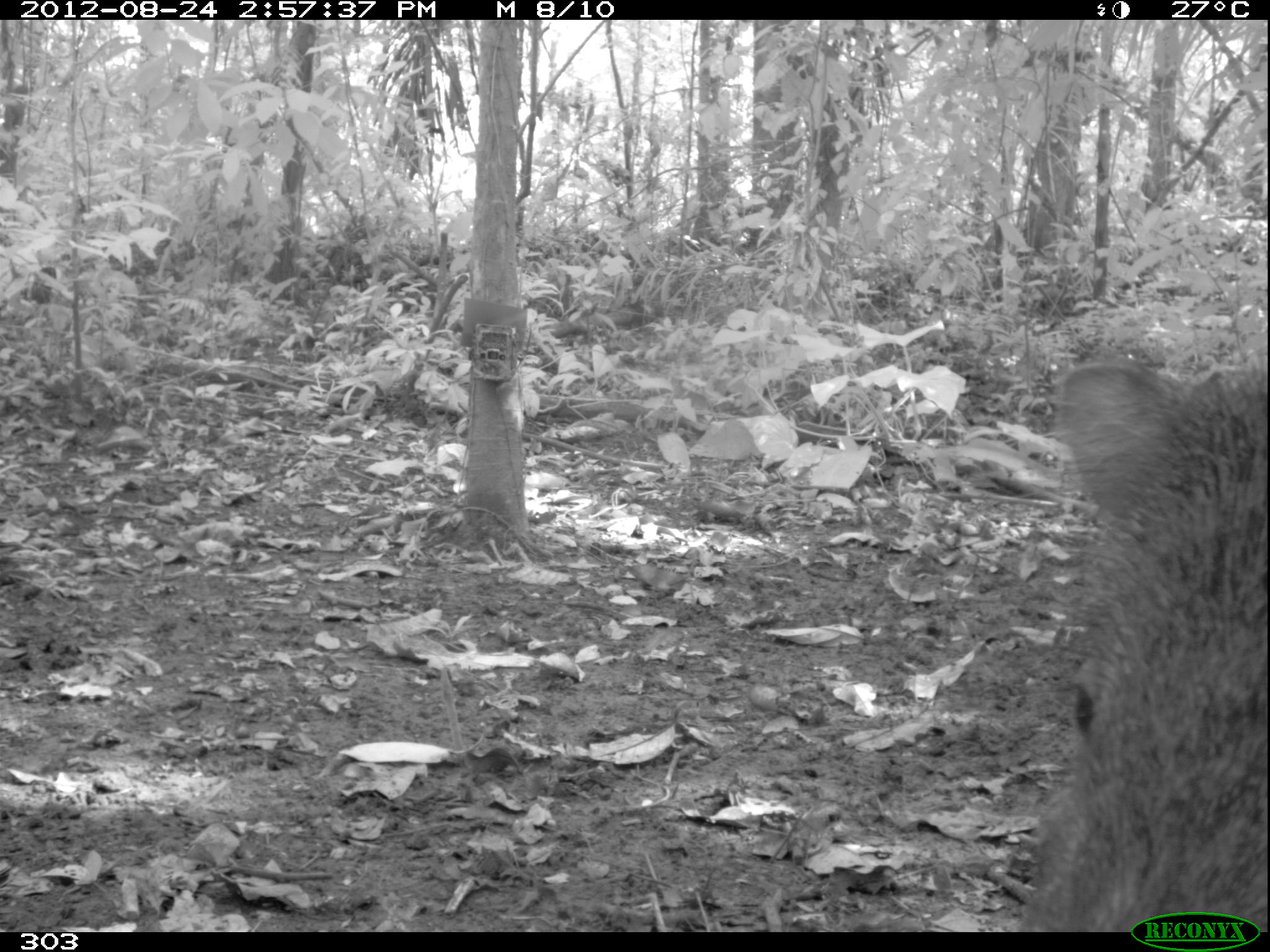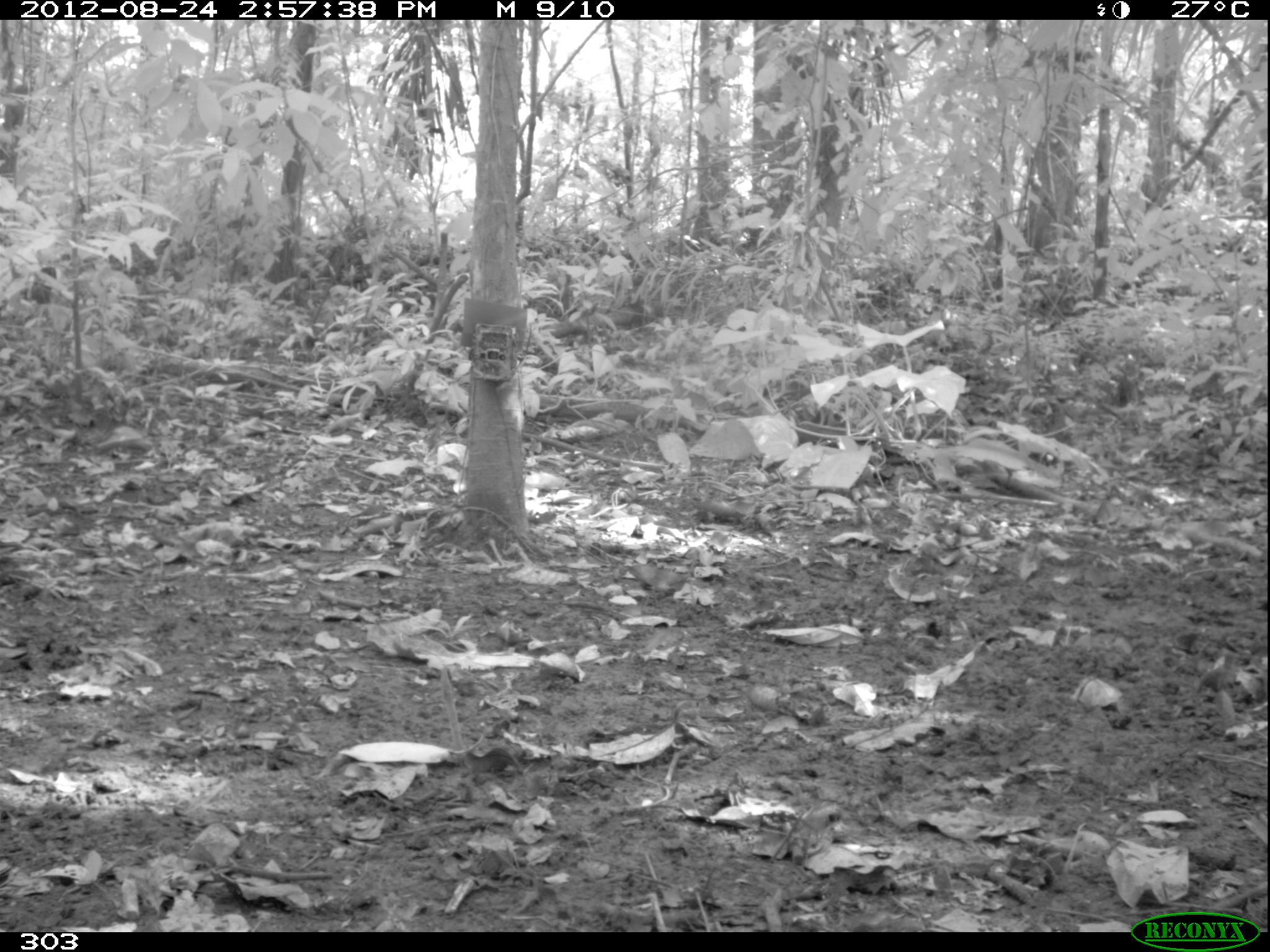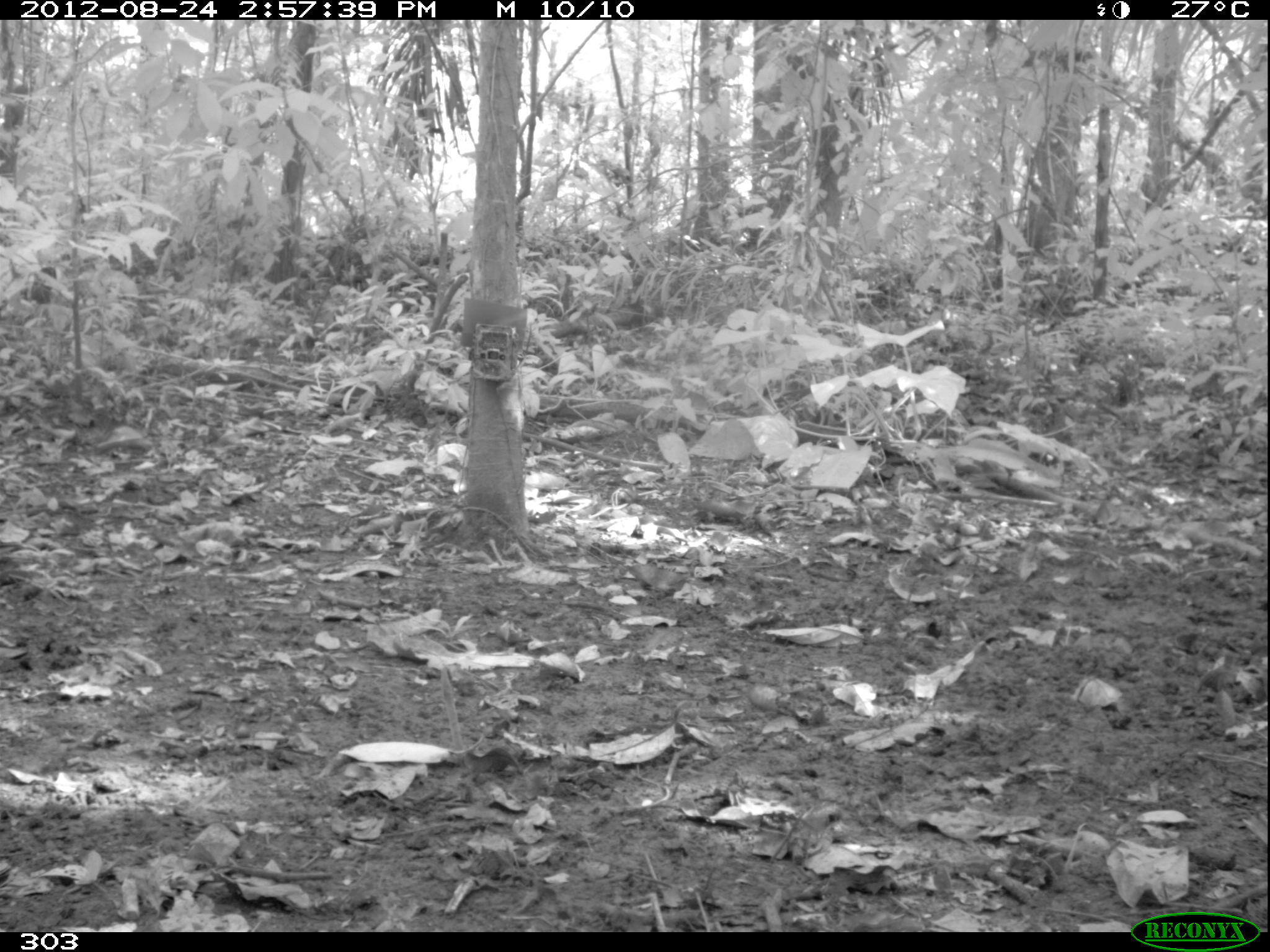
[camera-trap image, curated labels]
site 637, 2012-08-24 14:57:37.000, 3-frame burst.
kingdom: Animalia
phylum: Chordata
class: Mammalia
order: Artiodactyla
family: Tayassuidae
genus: Tayassu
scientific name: Tayassu pecari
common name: white-lipped peccary